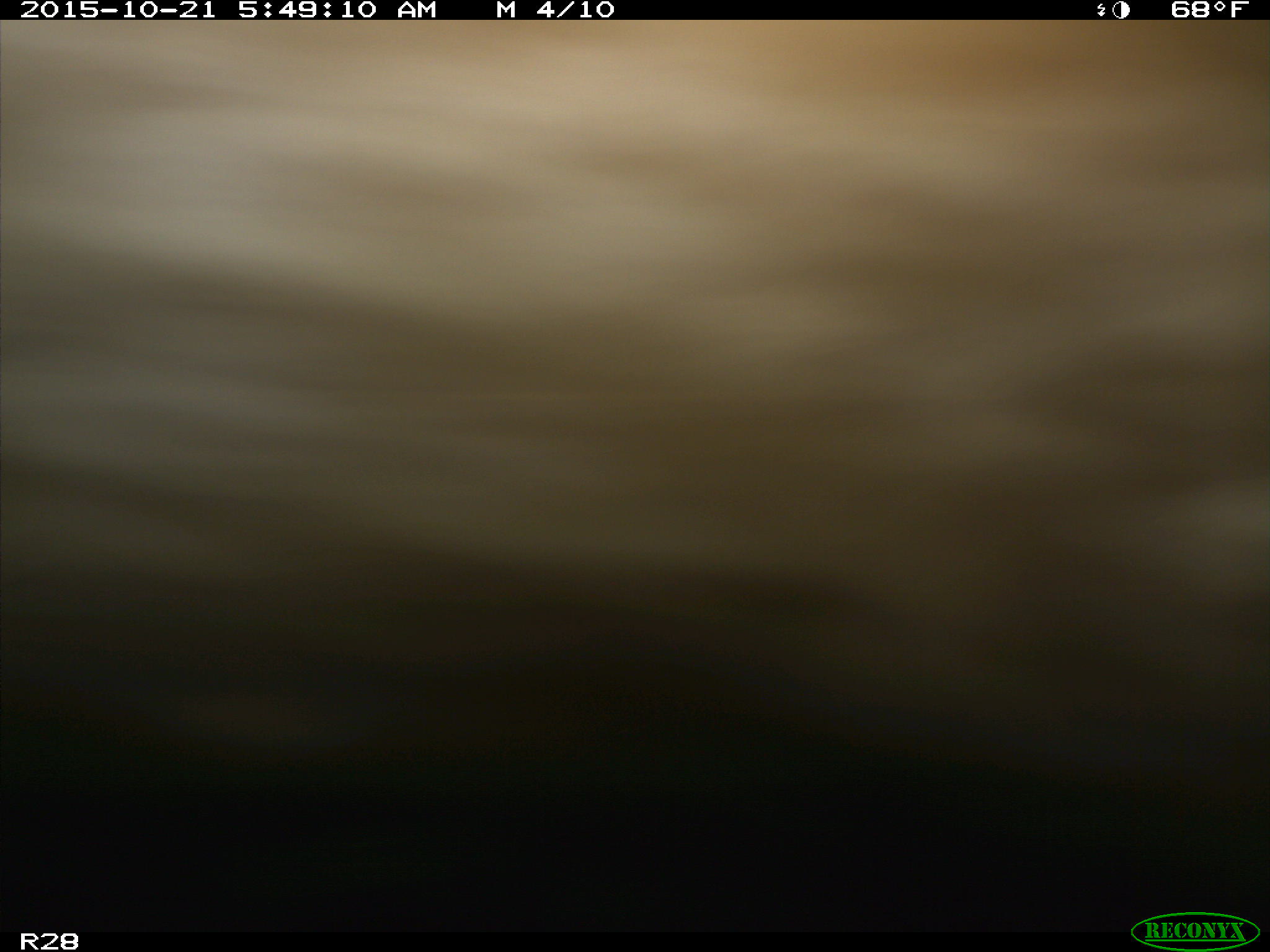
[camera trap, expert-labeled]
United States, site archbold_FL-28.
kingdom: Animalia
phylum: Chordata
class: Mammalia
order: Artiodactyla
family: Bovidae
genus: Bos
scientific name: Bos taurus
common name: domestic cow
Bos taurus (domestic cow).